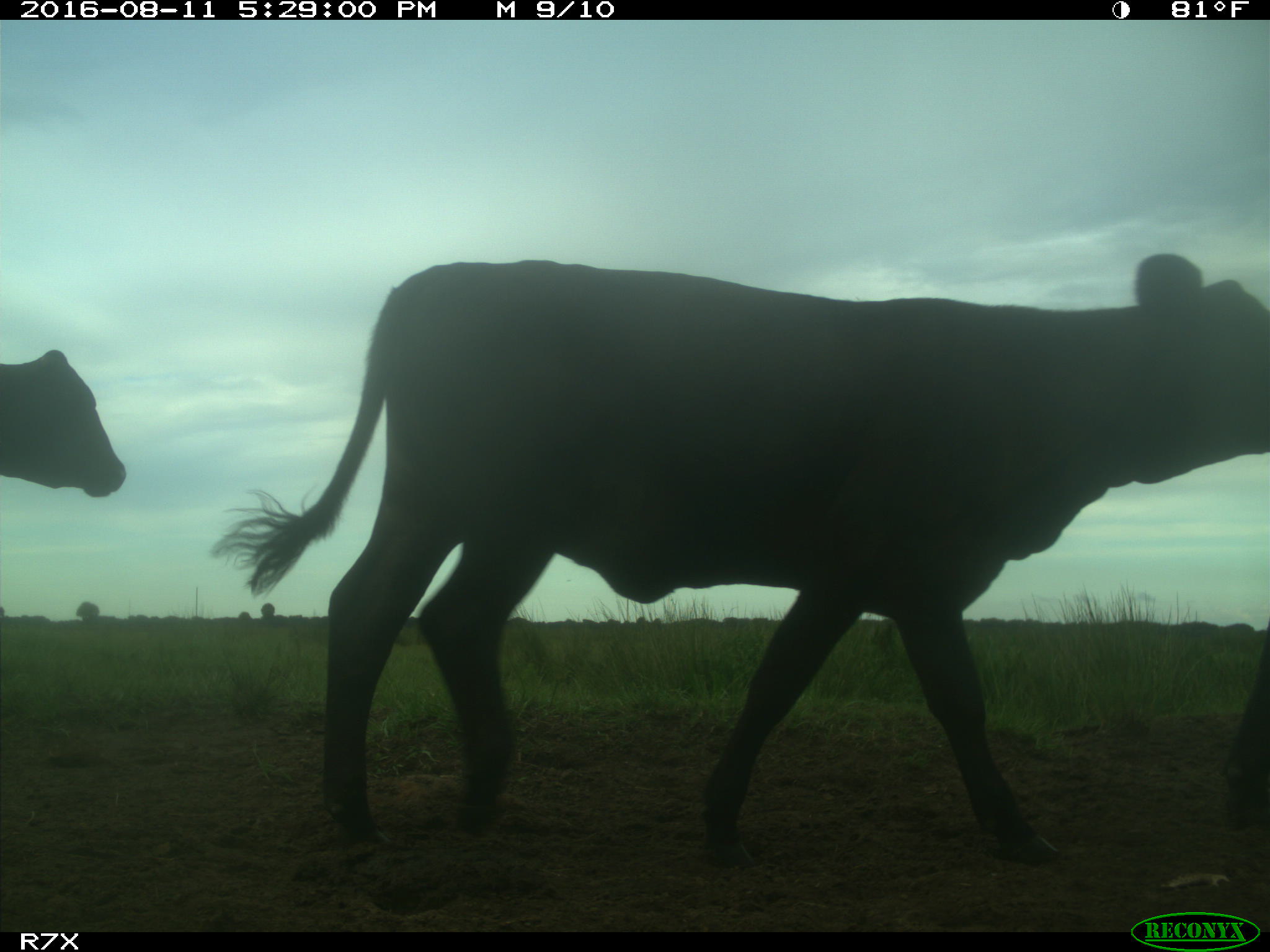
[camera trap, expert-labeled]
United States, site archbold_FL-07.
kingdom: Animalia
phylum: Chordata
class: Mammalia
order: Artiodactyla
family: Bovidae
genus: Bos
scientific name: Bos taurus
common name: domestic cow